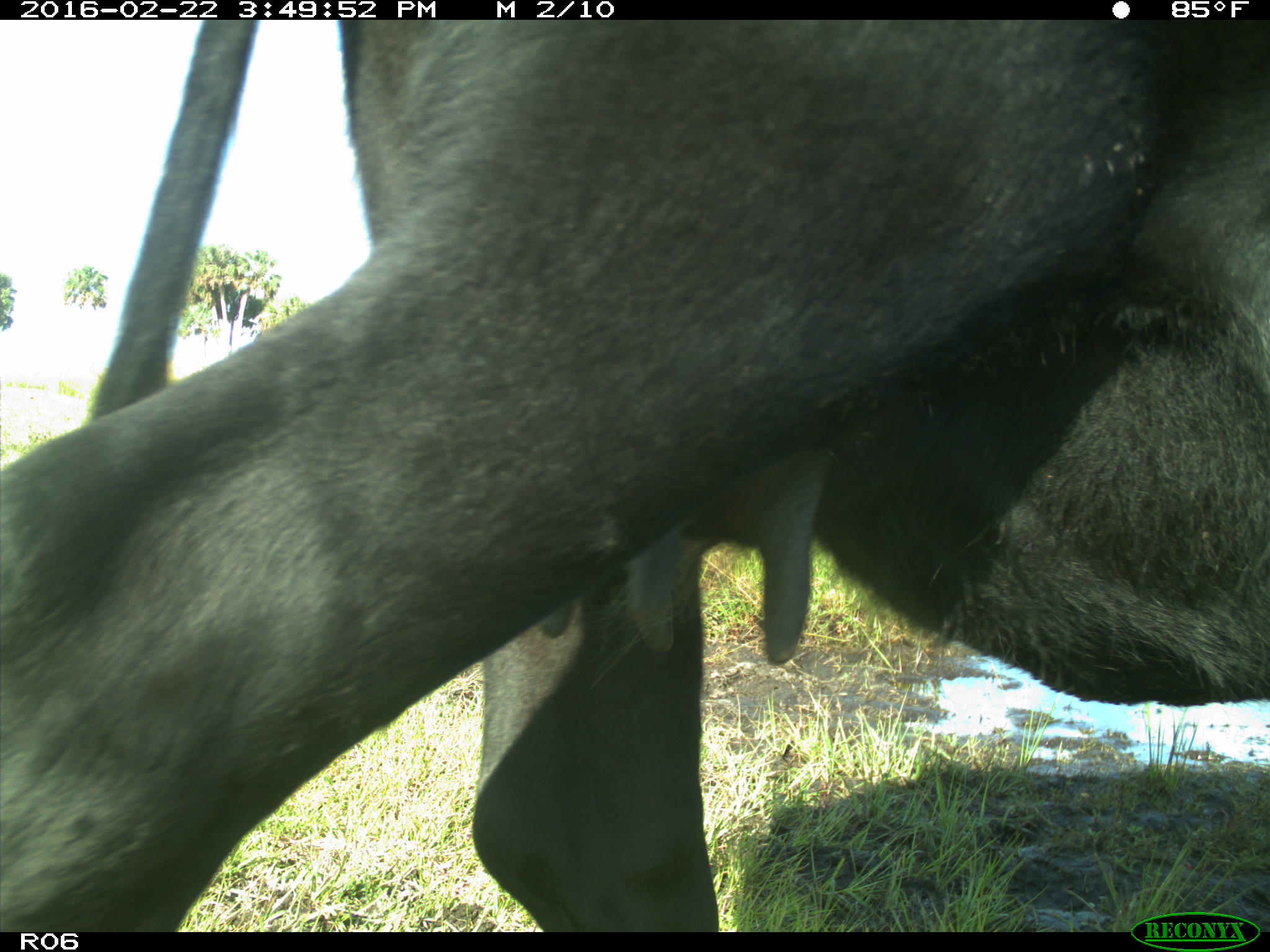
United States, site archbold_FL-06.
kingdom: Animalia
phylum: Chordata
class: Mammalia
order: Artiodactyla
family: Bovidae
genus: Bos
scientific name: Bos taurus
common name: domestic cow